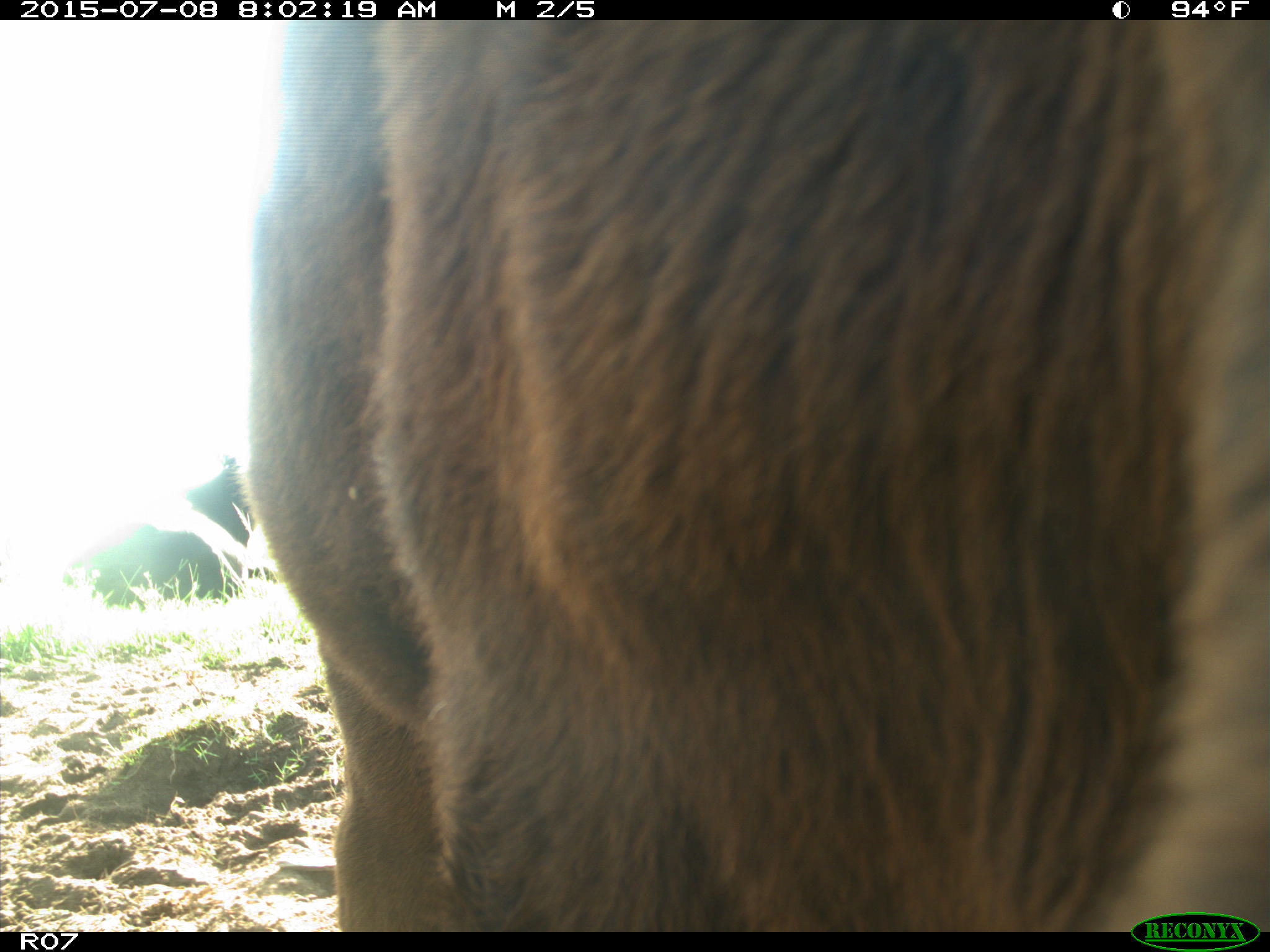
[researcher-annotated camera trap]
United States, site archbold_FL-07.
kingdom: Animalia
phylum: Chordata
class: Mammalia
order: Artiodactyla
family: Bovidae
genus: Bos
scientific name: Bos taurus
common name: domestic cow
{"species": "Bos taurus (domestic cow)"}